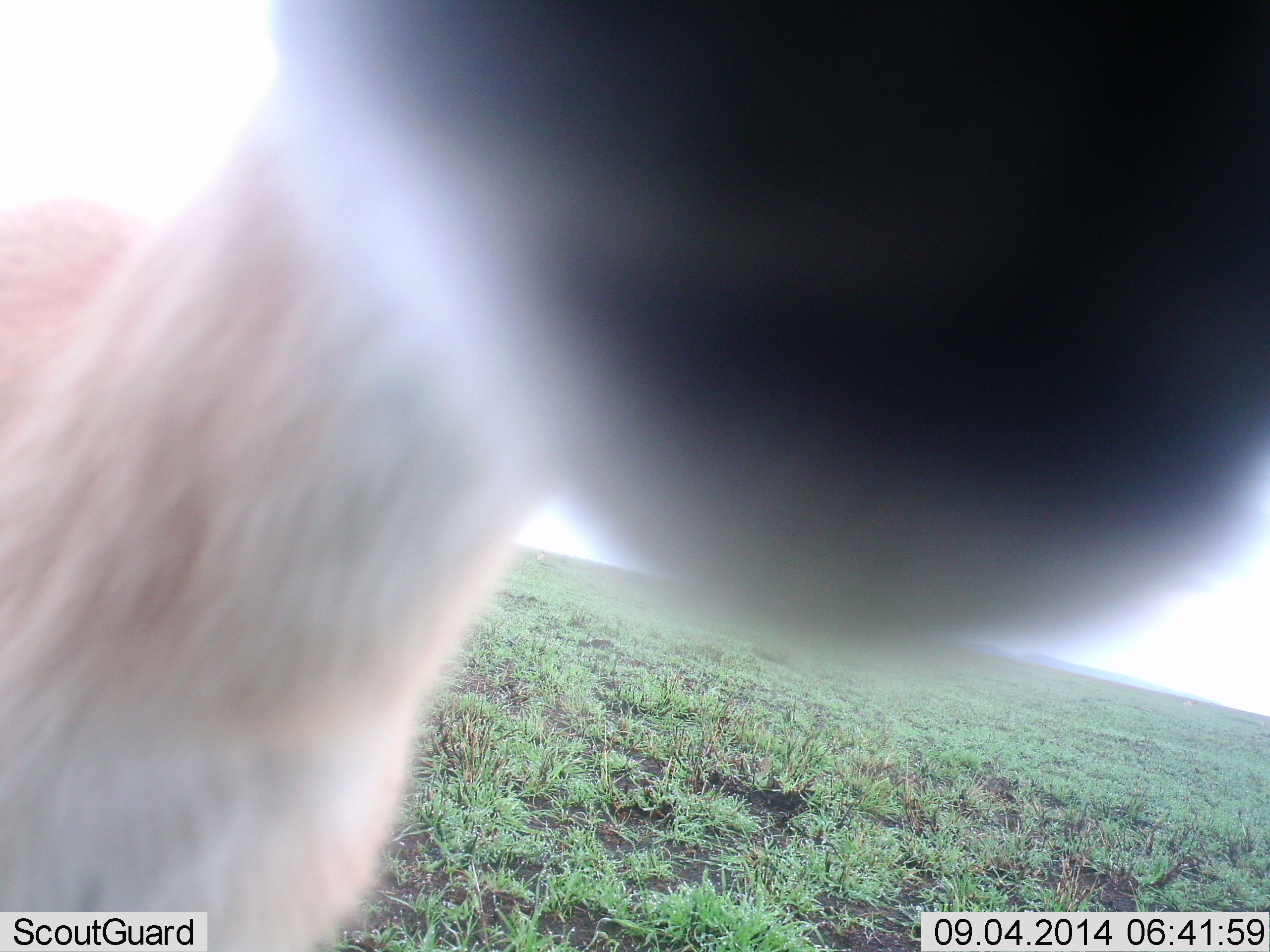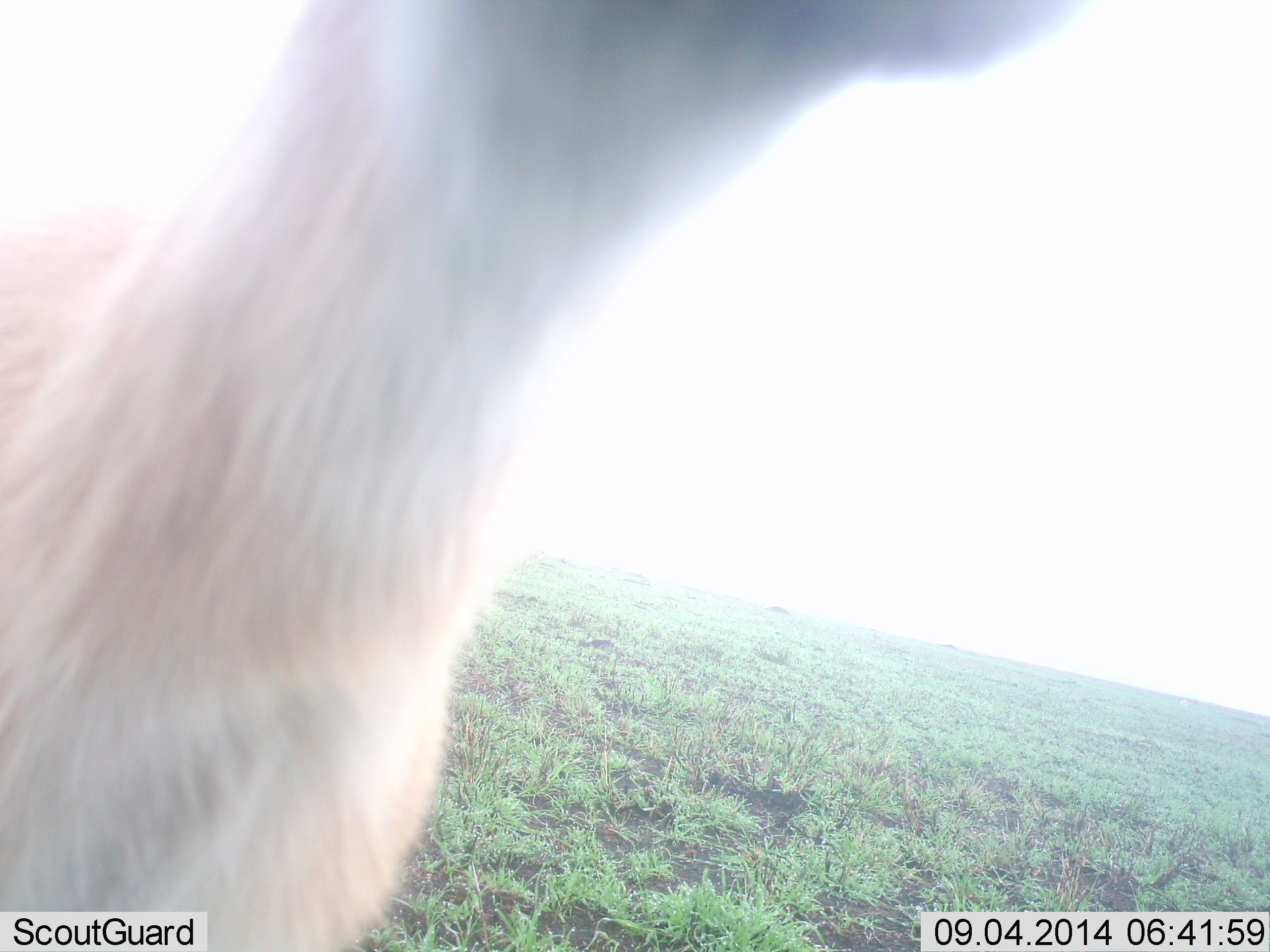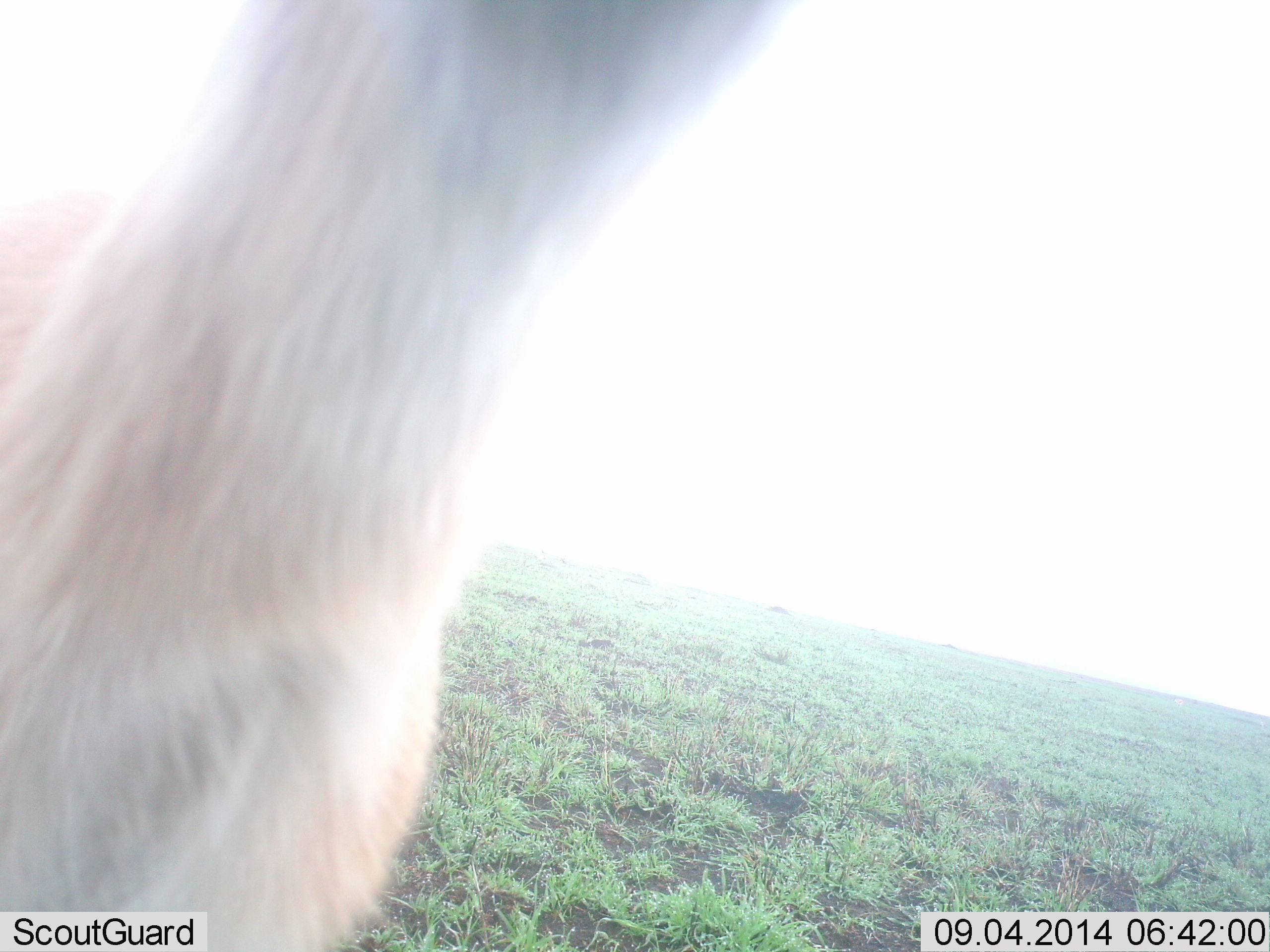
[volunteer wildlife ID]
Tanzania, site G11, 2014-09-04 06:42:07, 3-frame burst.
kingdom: Animalia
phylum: Chordata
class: Mammalia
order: Artiodactyla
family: Bovidae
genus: Eudorcas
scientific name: Eudorcas thomsonii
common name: thomson's gazelle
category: gazellethomsons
Gazellethomsons (thomson's gazelle) (Eudorcas thomsonii), count 1. Behavior (volunteer vote fractions): standing 80%, resting 0%, moving 10%, interacting 20%. Young present (vote fraction): 0%. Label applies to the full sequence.